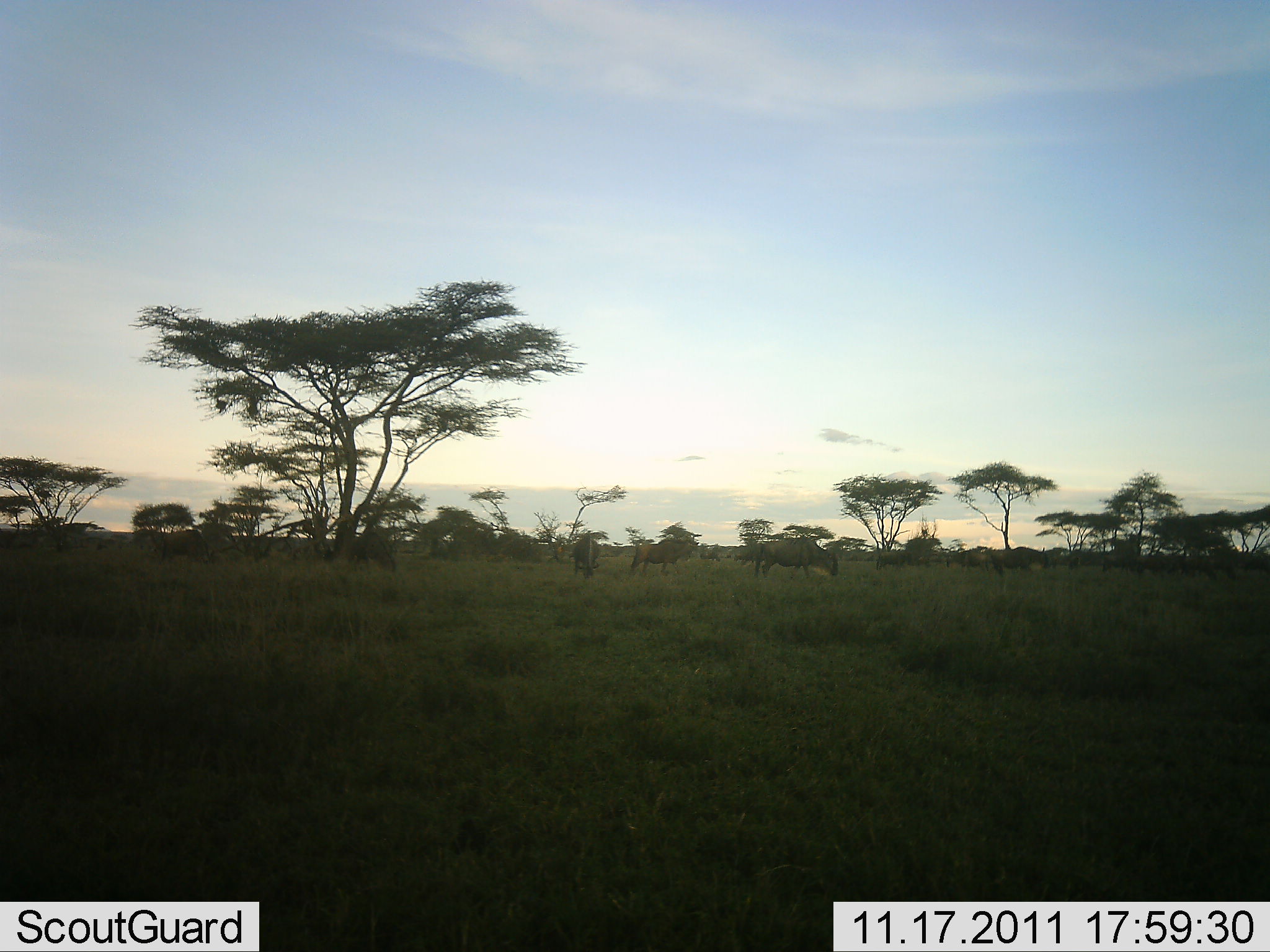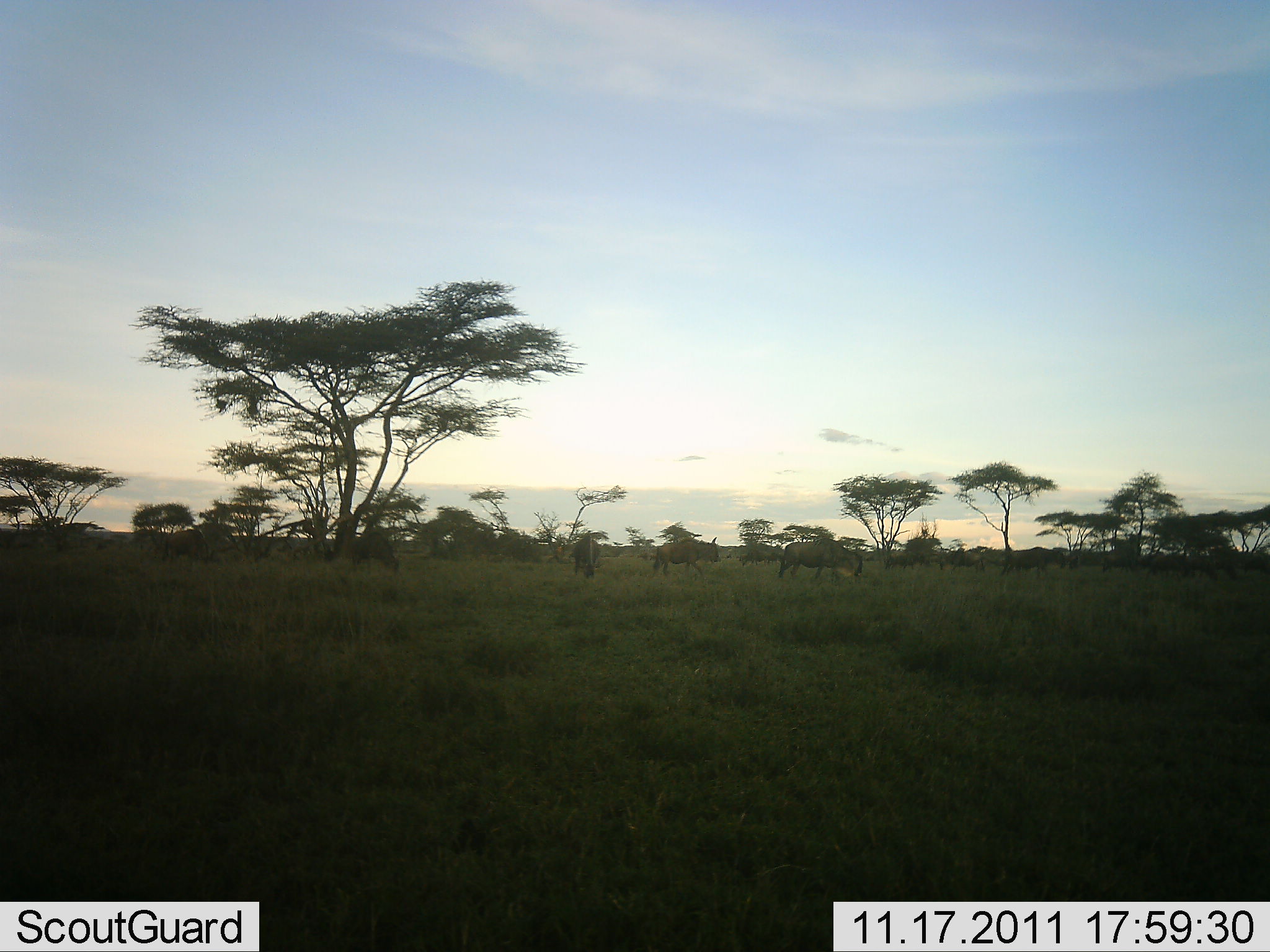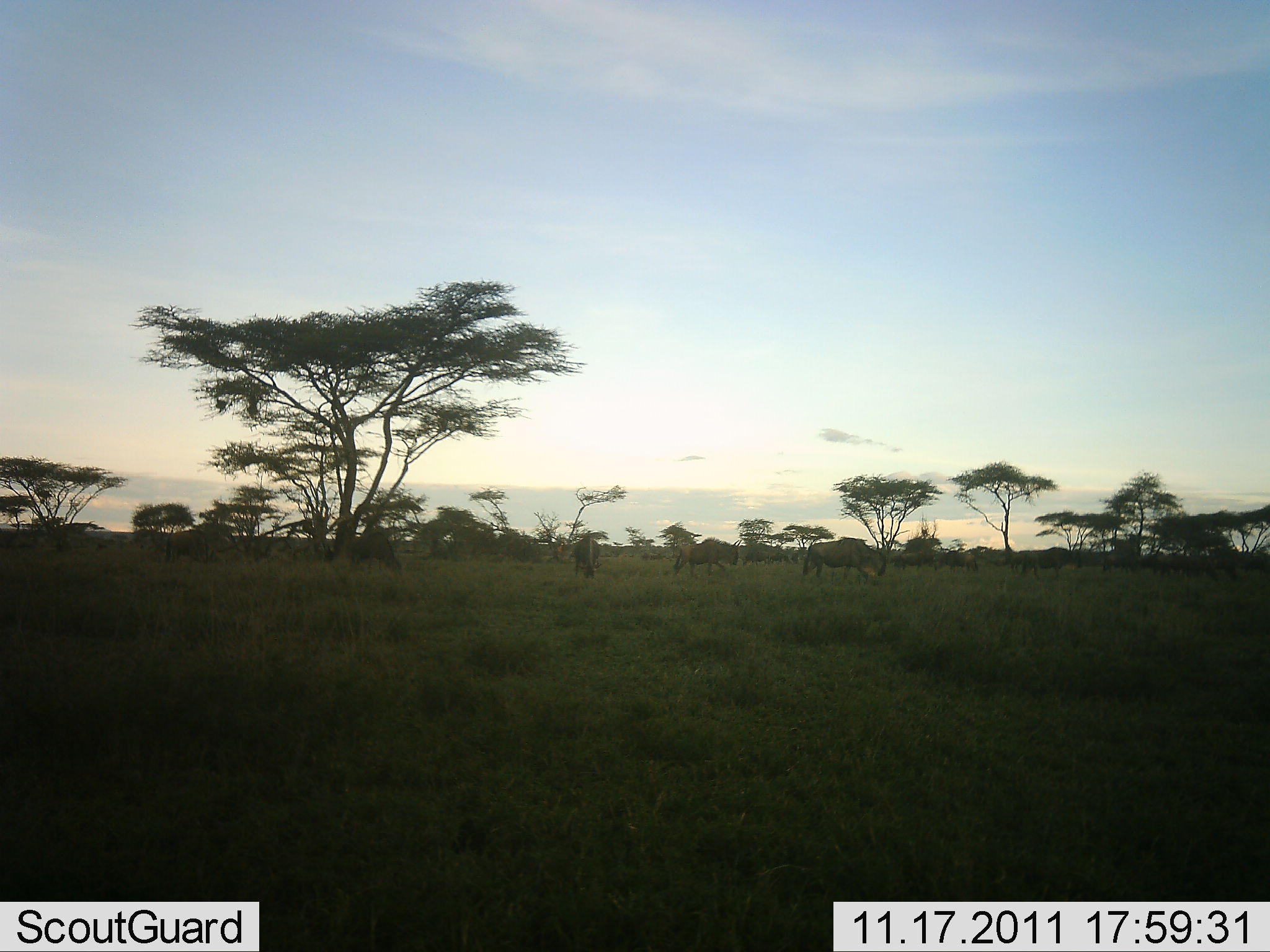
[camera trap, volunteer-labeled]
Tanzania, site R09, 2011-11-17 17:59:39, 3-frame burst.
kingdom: Animalia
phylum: Chordata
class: Mammalia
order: Artiodactyla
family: Bovidae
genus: Connochaetes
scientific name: Connochaetes taurinus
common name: blue wildebeest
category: wildebeest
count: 11-50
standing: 25%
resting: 0%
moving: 92%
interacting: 0%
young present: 0%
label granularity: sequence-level